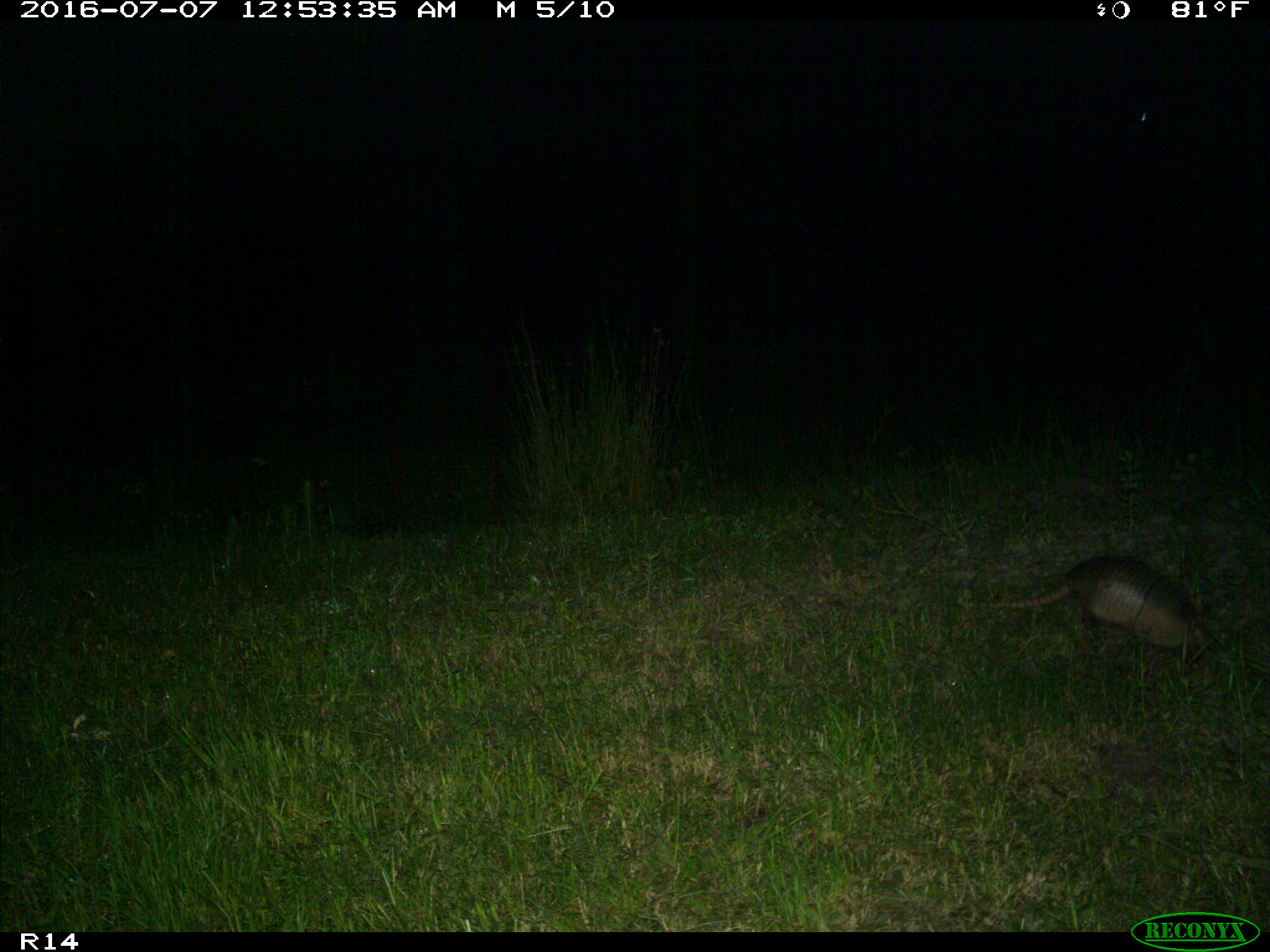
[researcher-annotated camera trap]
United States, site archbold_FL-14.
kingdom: Animalia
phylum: Chordata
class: Mammalia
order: Cingulata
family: Dasypodidae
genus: Dasypus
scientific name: Dasypus novemcinctus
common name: nine-banded armadillo